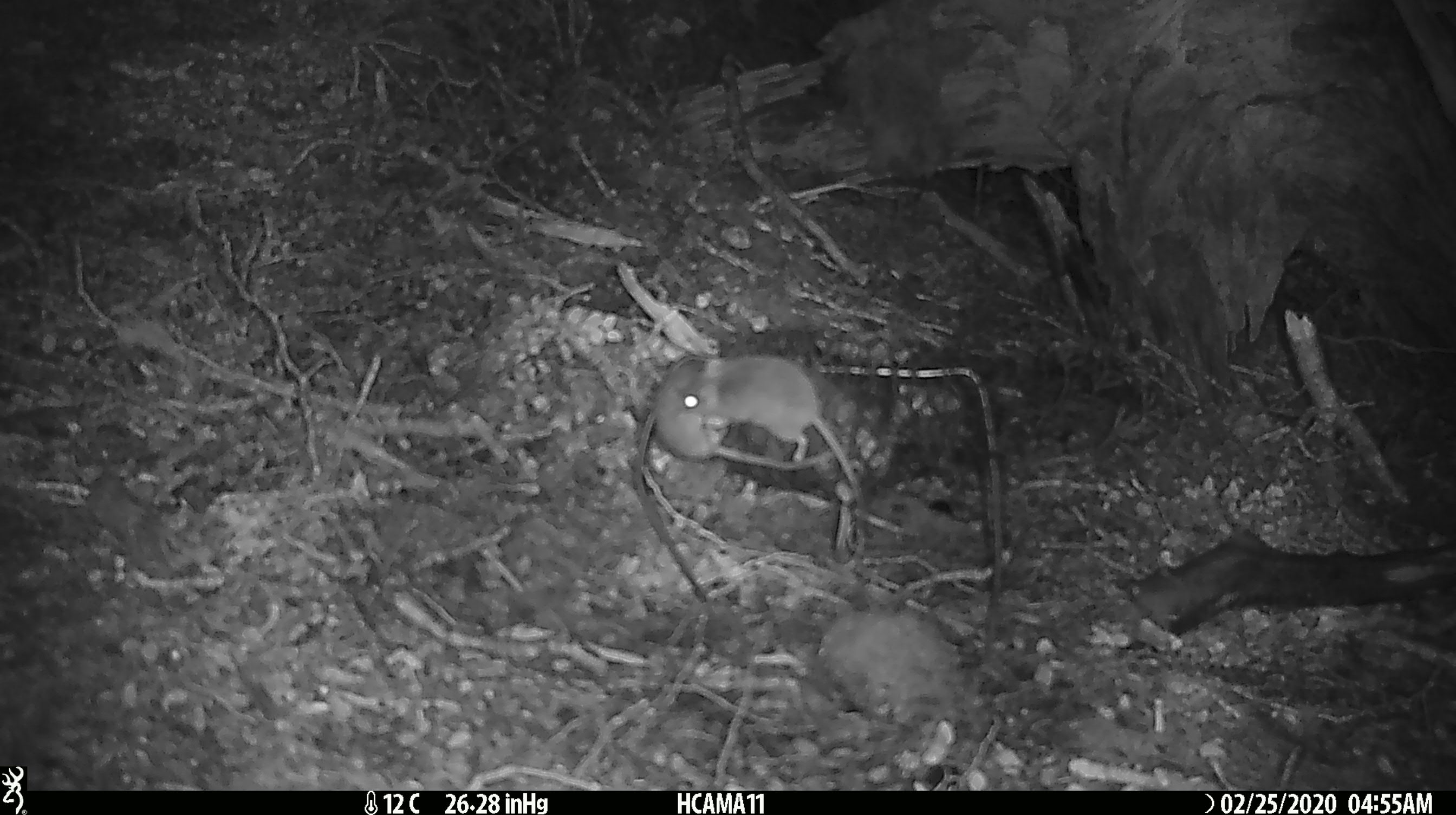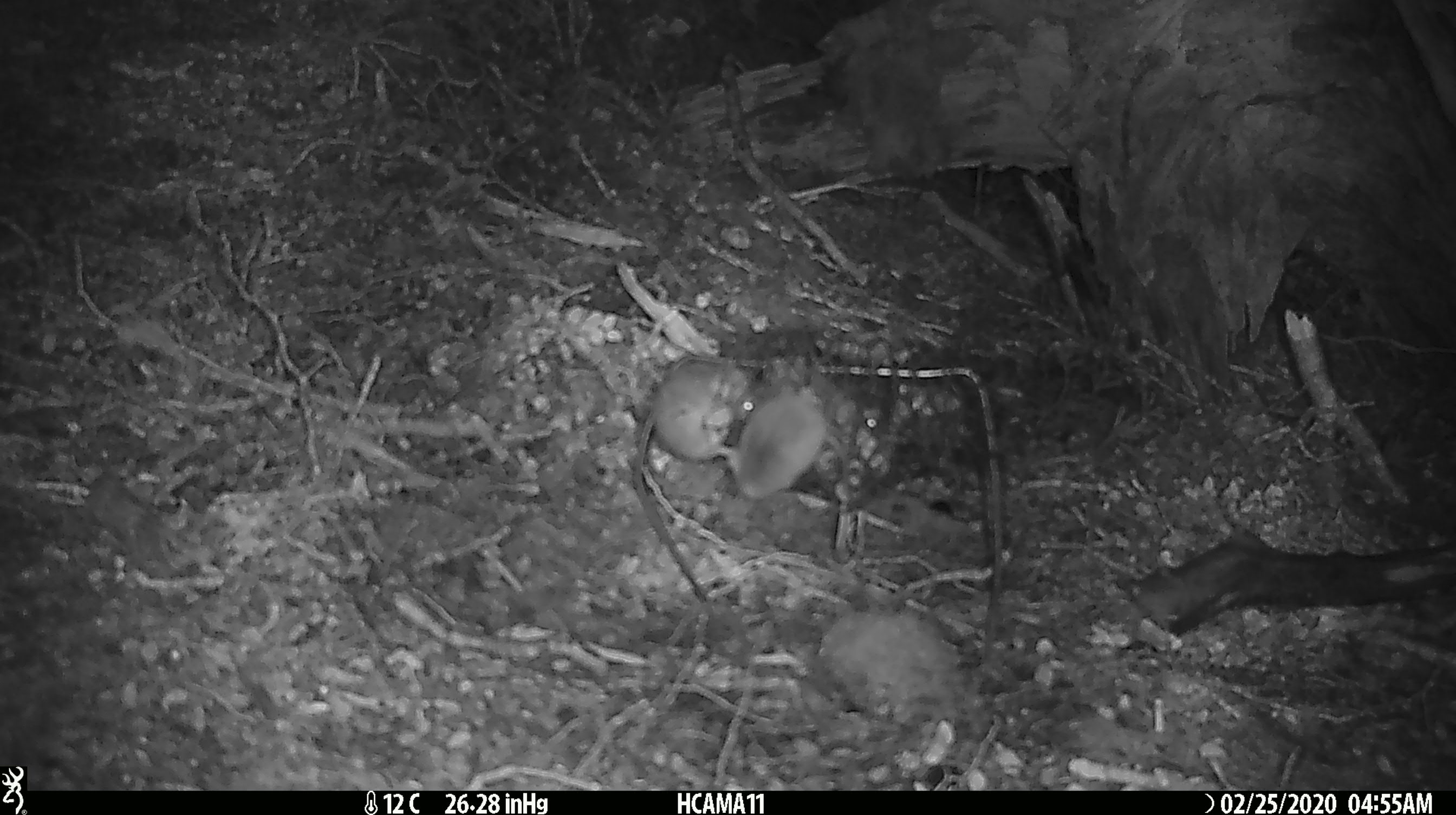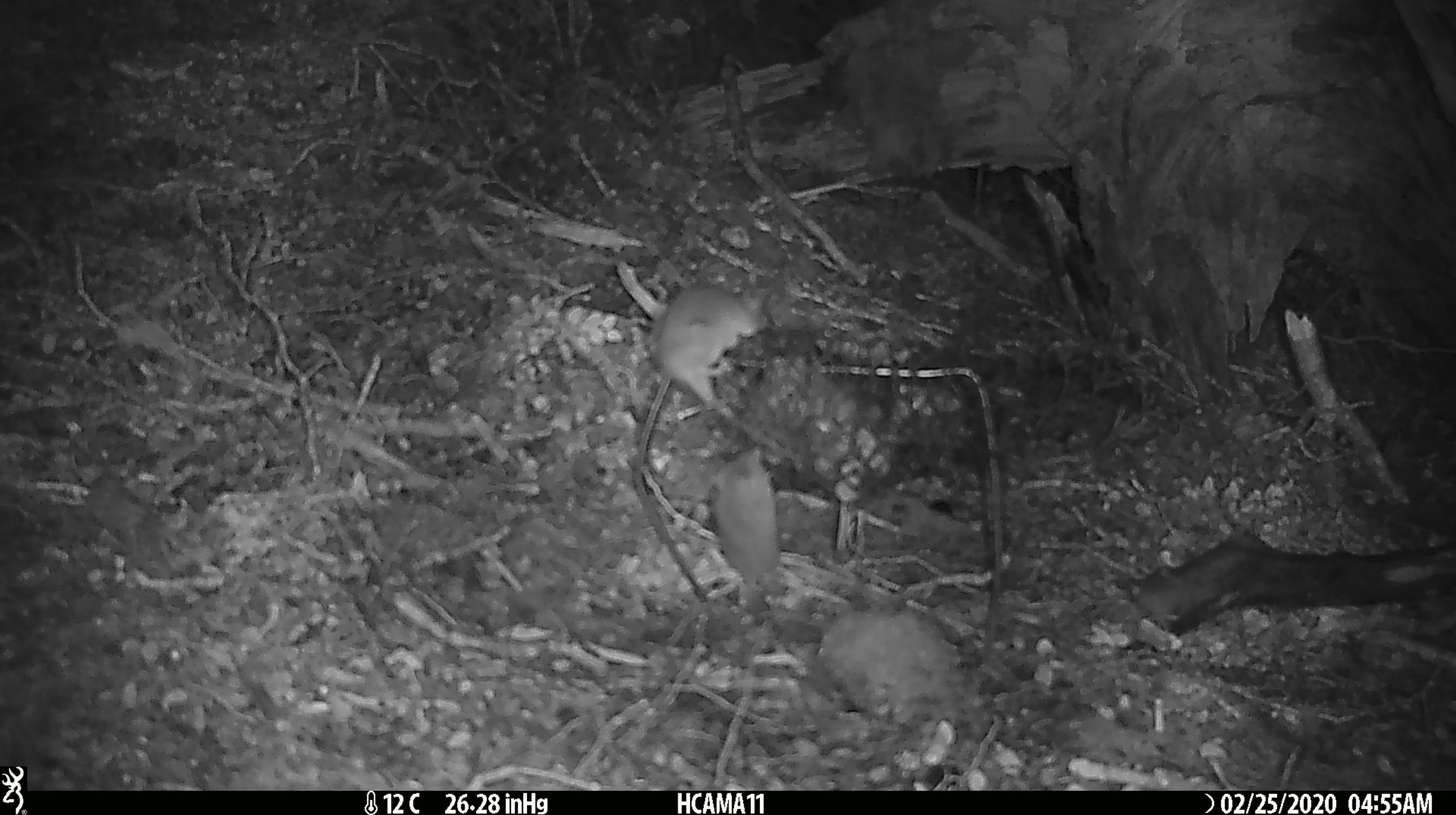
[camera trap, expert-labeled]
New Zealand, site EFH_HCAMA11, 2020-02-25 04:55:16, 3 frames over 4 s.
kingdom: Animalia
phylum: Chordata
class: Mammalia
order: Rodentia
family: Muridae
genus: Mus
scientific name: Mus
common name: mouse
Mouse (Mus).